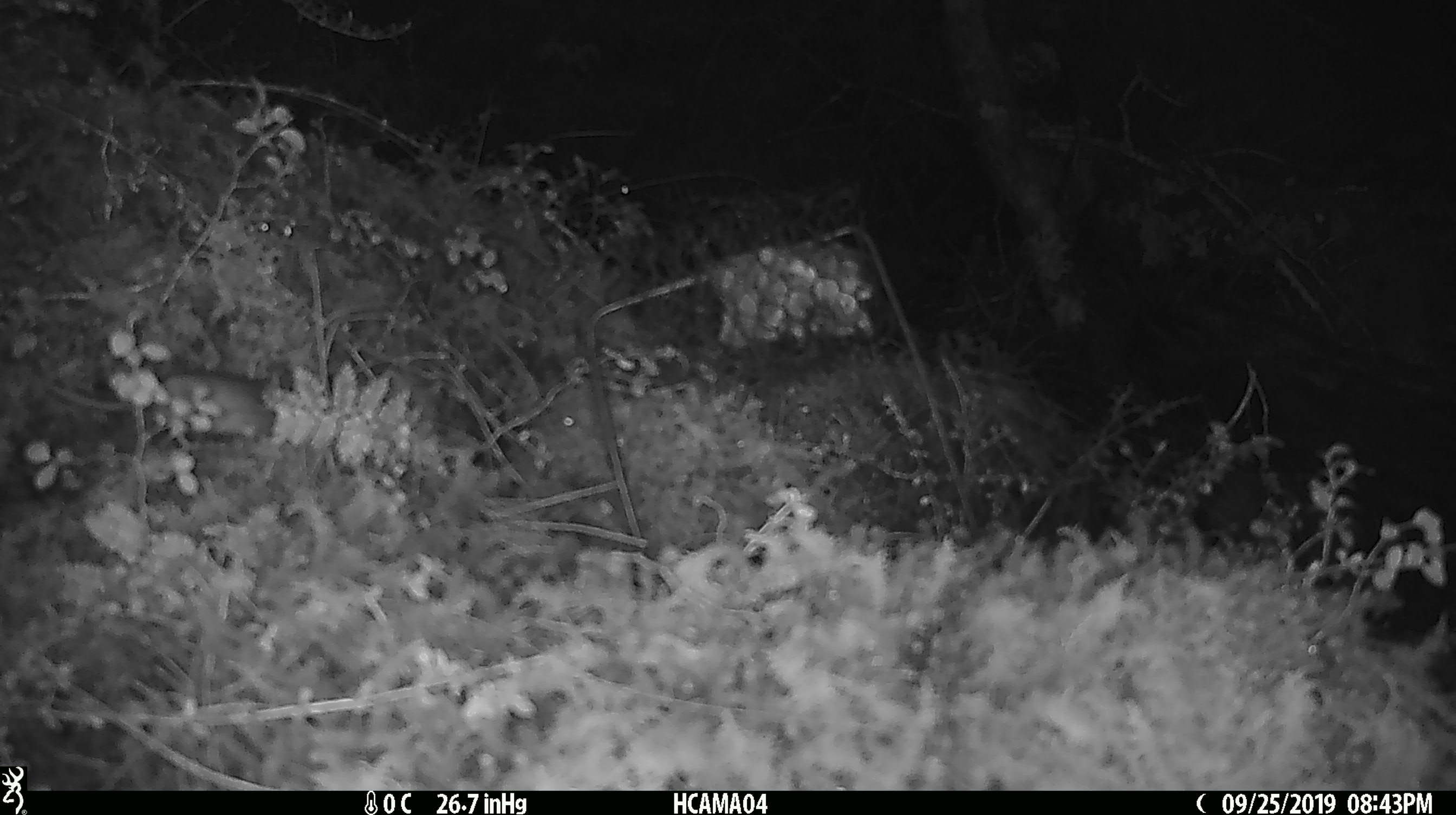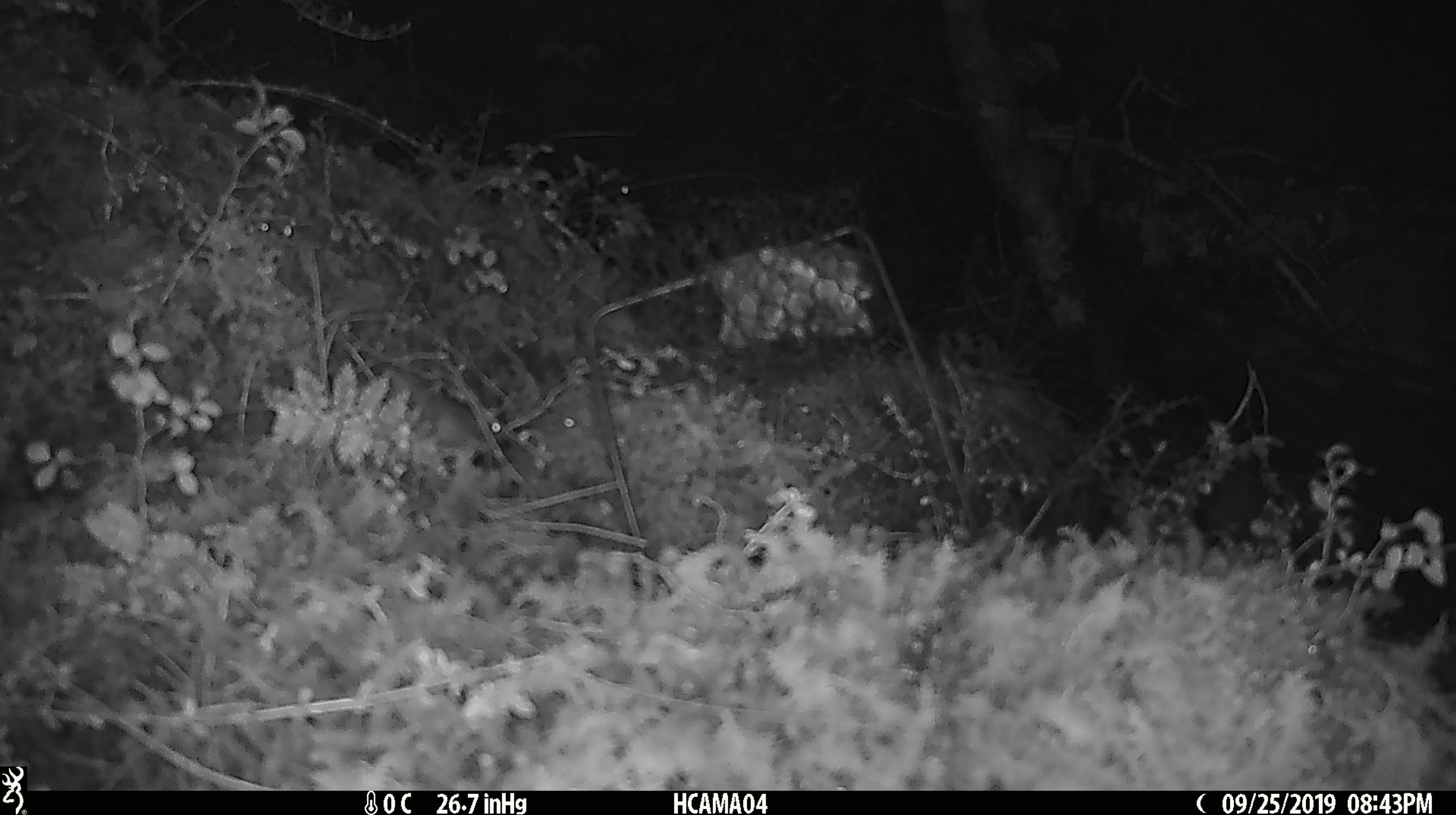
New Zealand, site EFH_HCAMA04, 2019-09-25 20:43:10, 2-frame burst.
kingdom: Animalia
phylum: Chordata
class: Mammalia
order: Rodentia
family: Muridae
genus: Mus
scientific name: Mus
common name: mouse